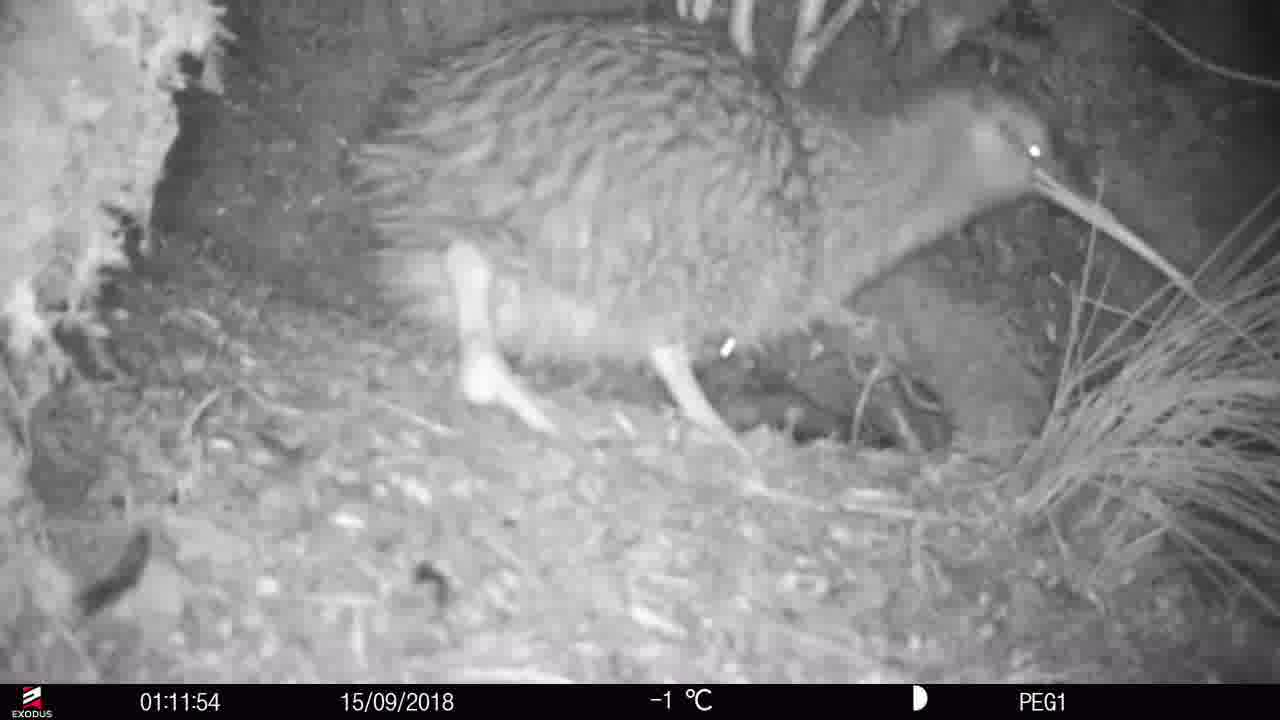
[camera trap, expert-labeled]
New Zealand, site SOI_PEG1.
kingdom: Animalia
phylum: Chordata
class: Aves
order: Apterygiformes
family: Apterygidae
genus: Apteryx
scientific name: Apteryx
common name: kiwi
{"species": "kiwi (Apteryx)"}